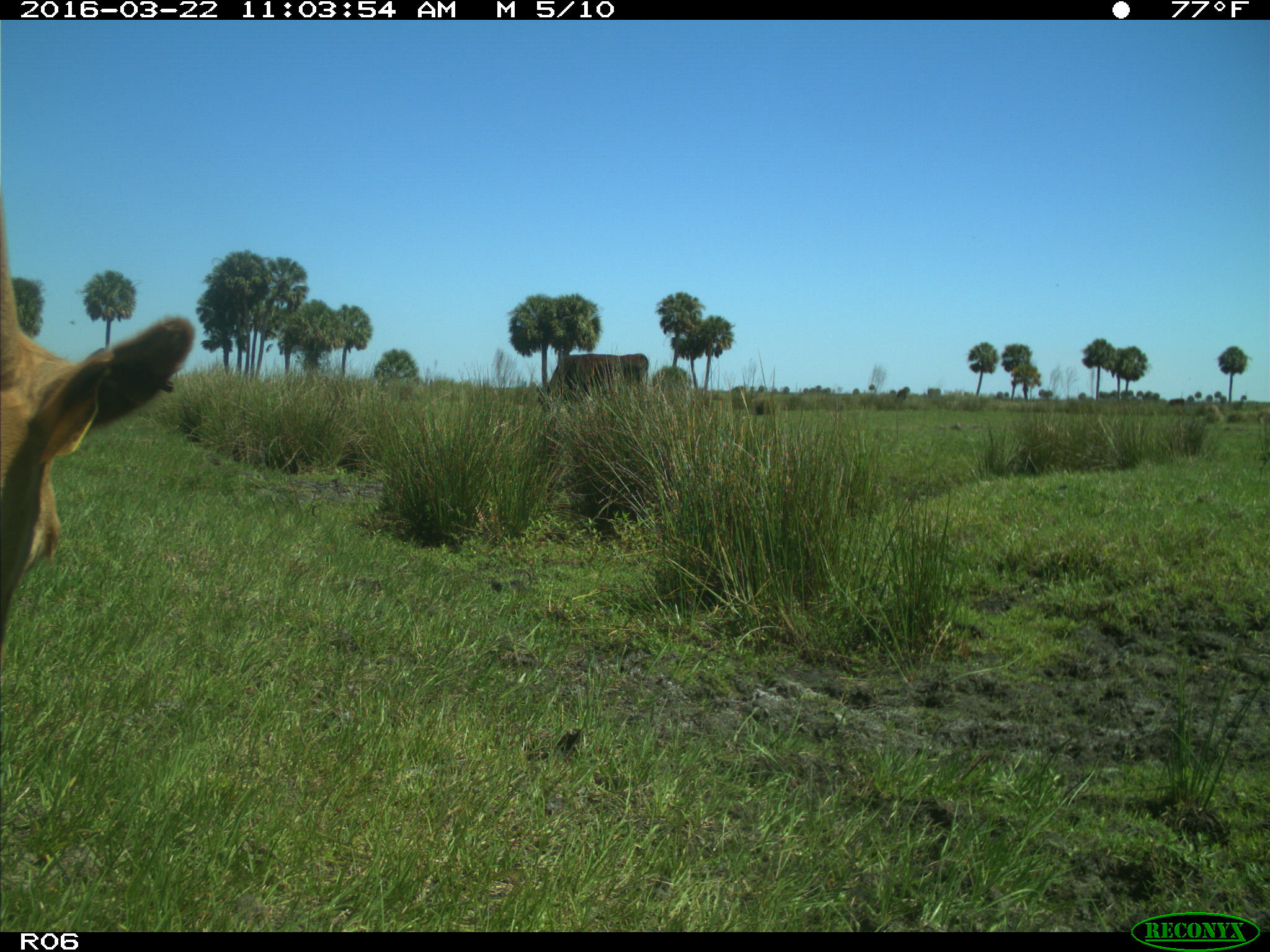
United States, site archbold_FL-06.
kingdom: Animalia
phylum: Chordata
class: Mammalia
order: Artiodactyla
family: Bovidae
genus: Bos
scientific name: Bos taurus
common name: domestic cow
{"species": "Bos taurus (domestic cow)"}